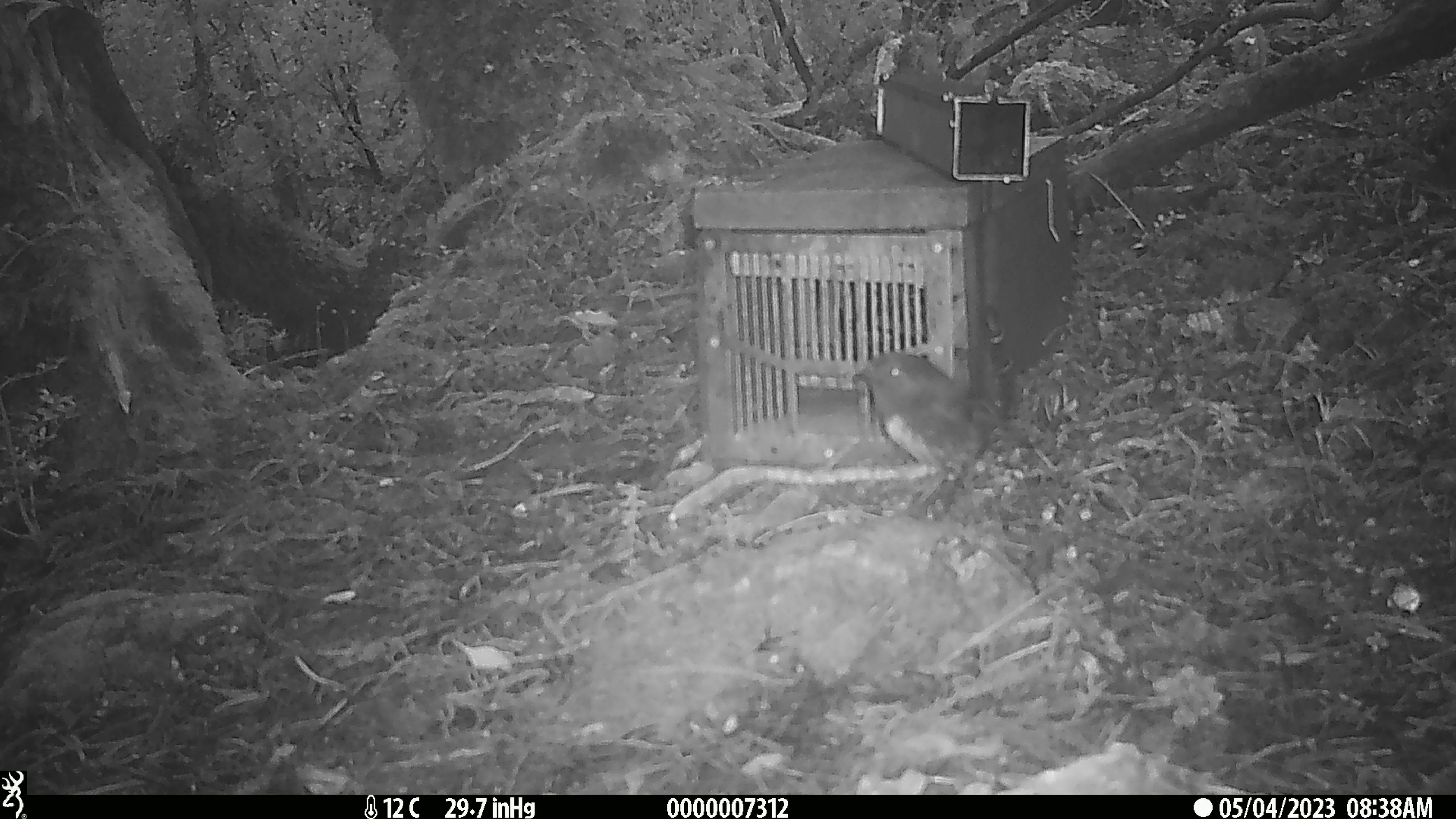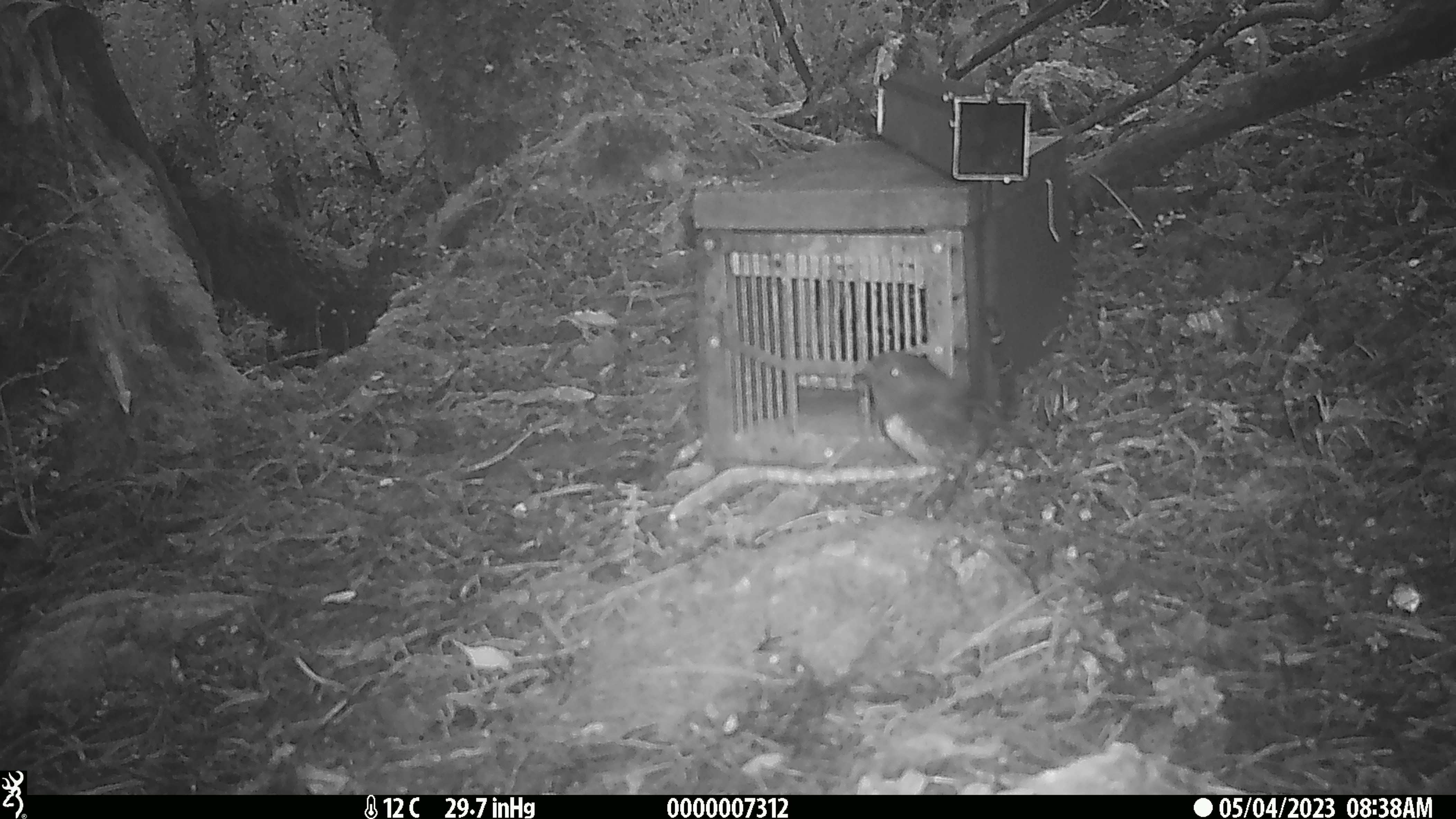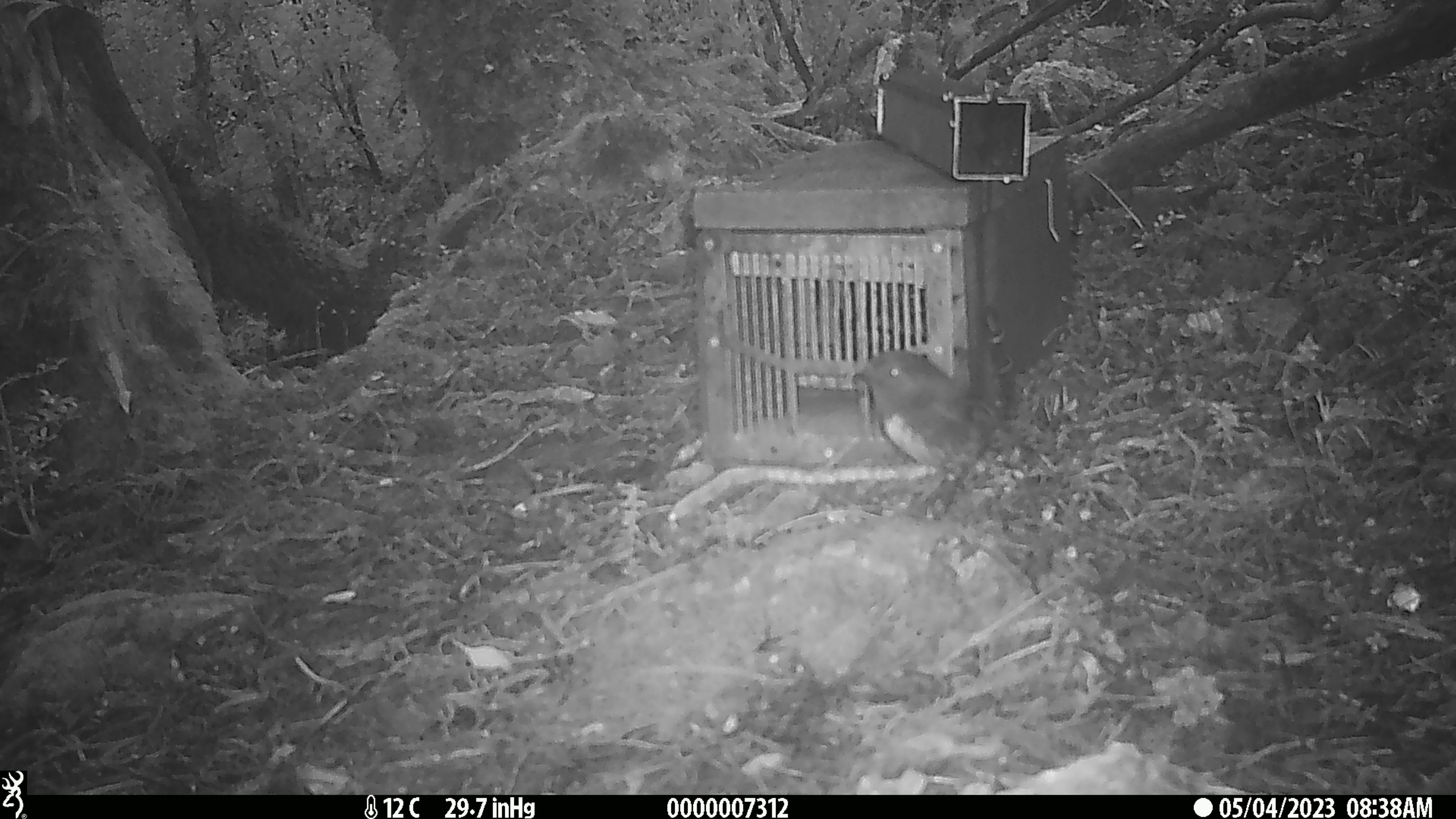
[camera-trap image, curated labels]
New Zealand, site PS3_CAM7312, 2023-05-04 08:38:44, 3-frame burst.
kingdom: Animalia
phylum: Chordata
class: Aves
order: Passeriformes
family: Petroicidae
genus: Petroica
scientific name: Petroica australis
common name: new zealand robin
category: robin